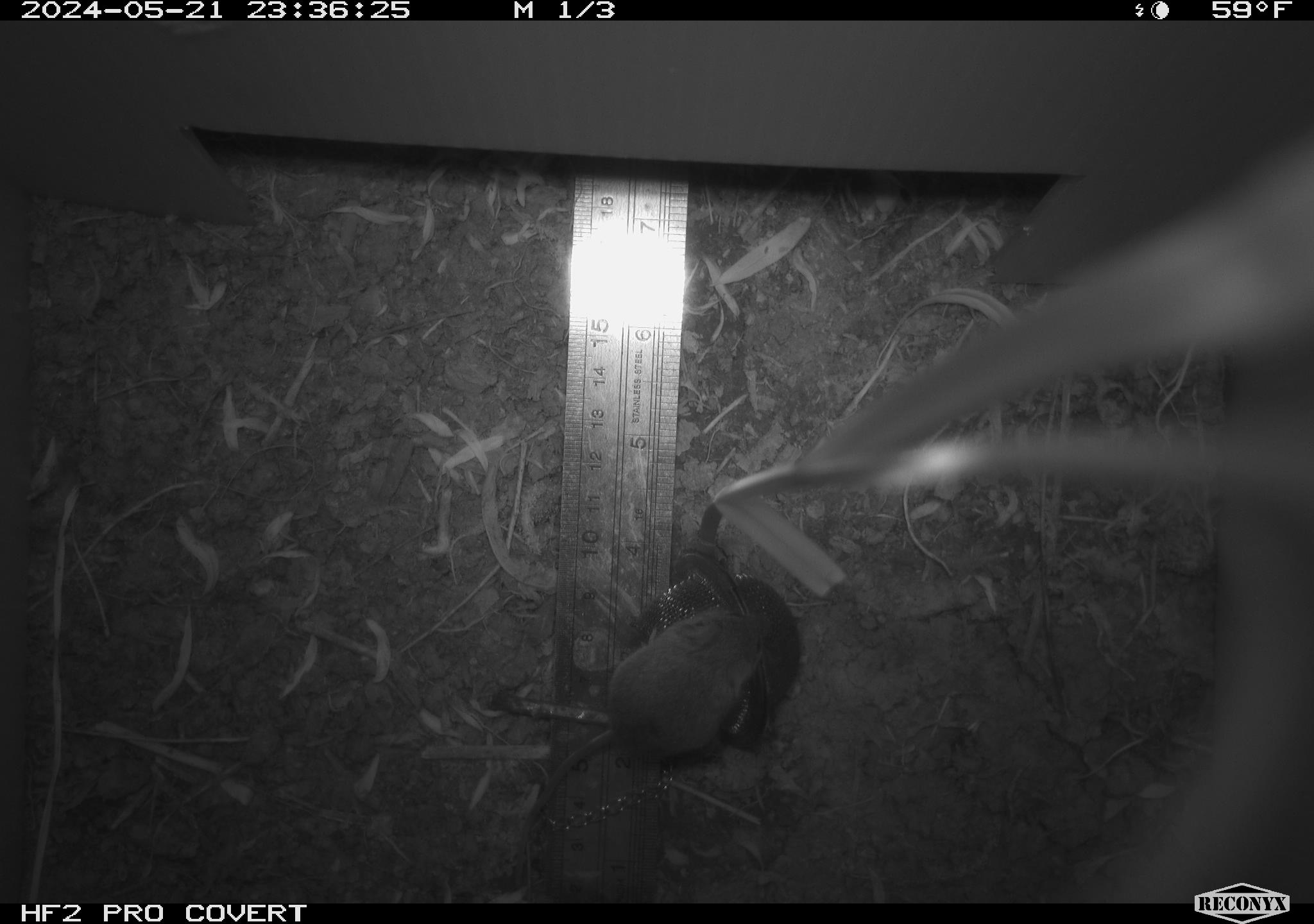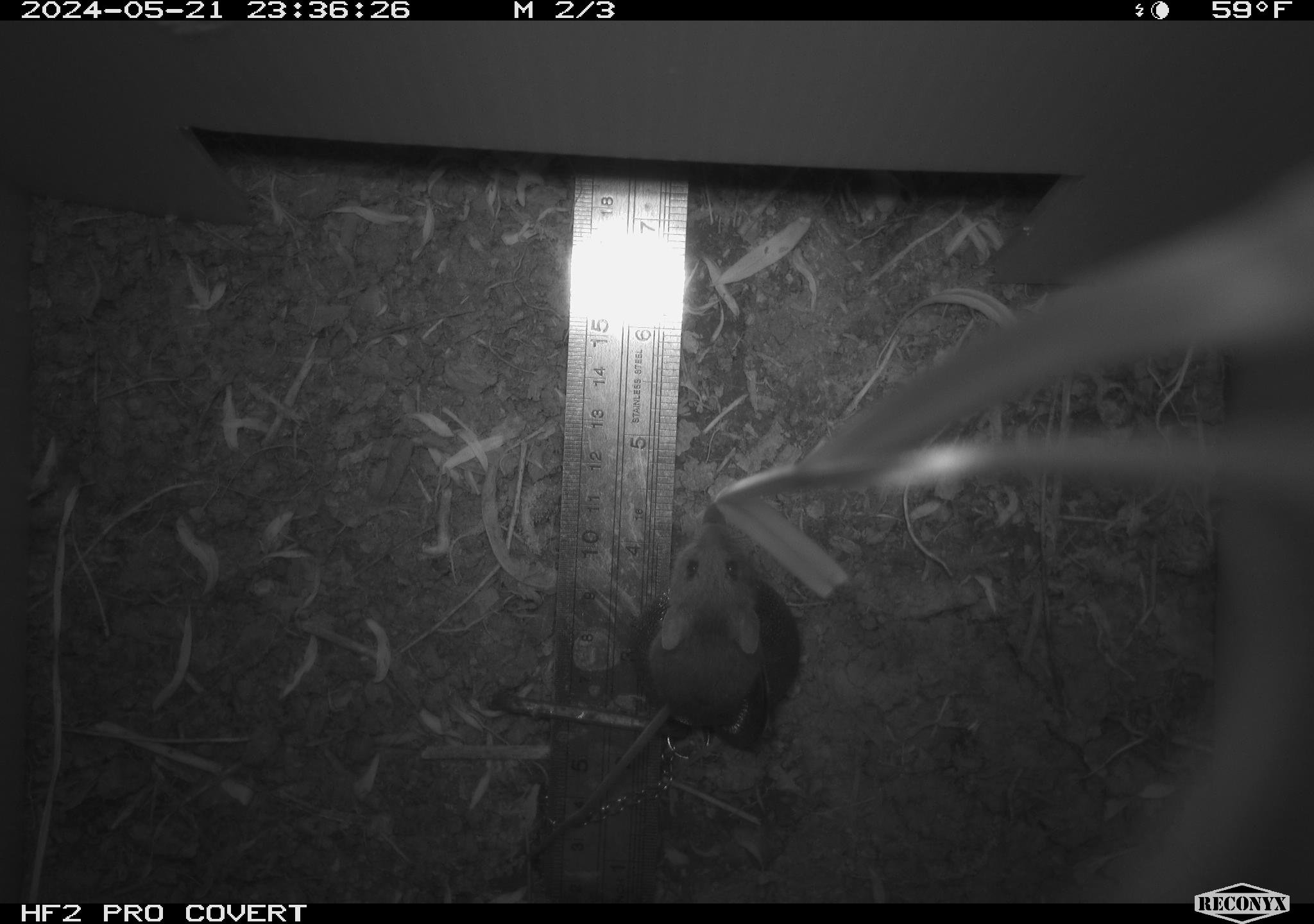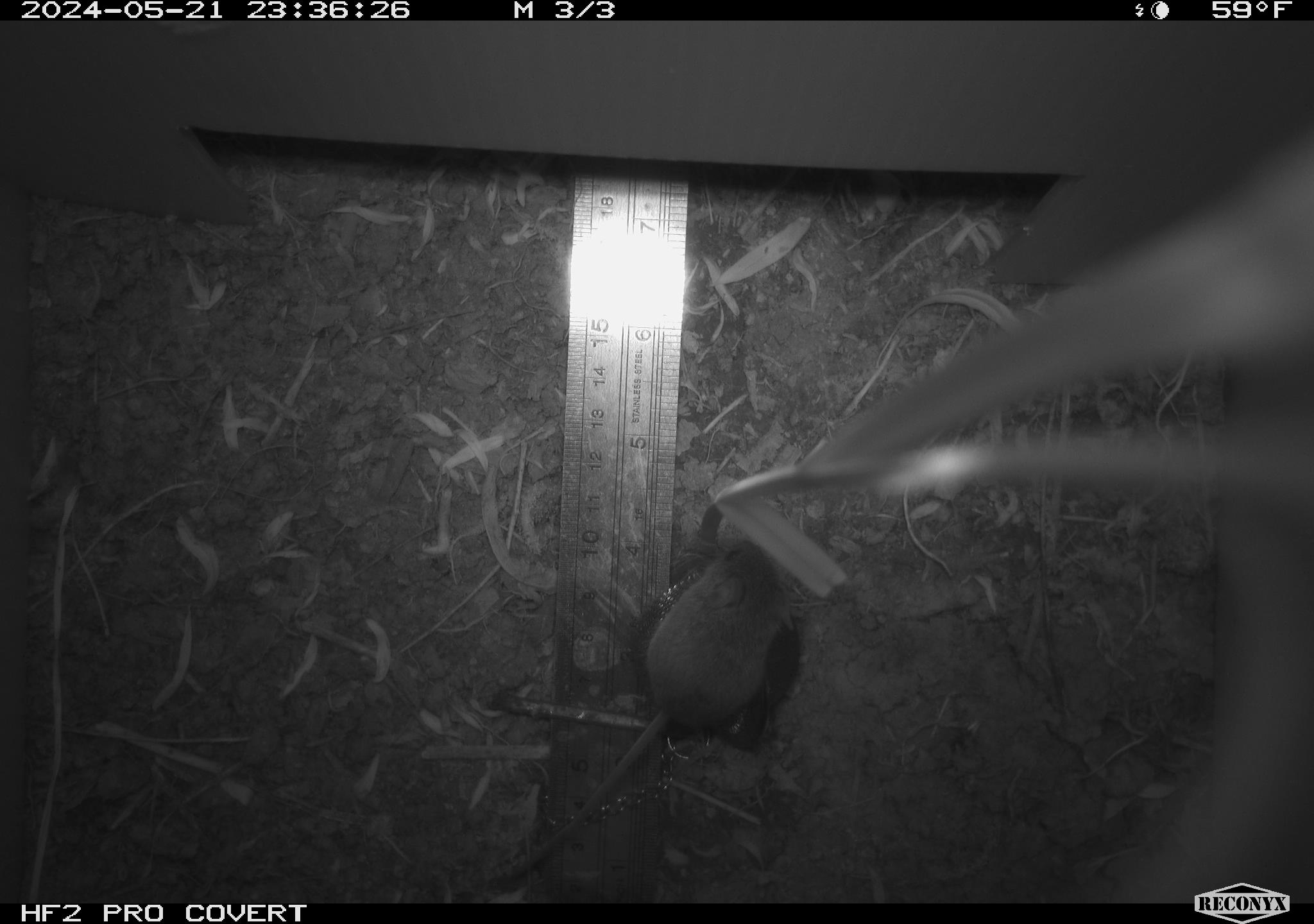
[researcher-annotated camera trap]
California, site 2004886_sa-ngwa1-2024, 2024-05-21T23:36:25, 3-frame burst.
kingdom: Animalia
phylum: Chordata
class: Mammalia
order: Rodentia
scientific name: Rodentia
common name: mouse species